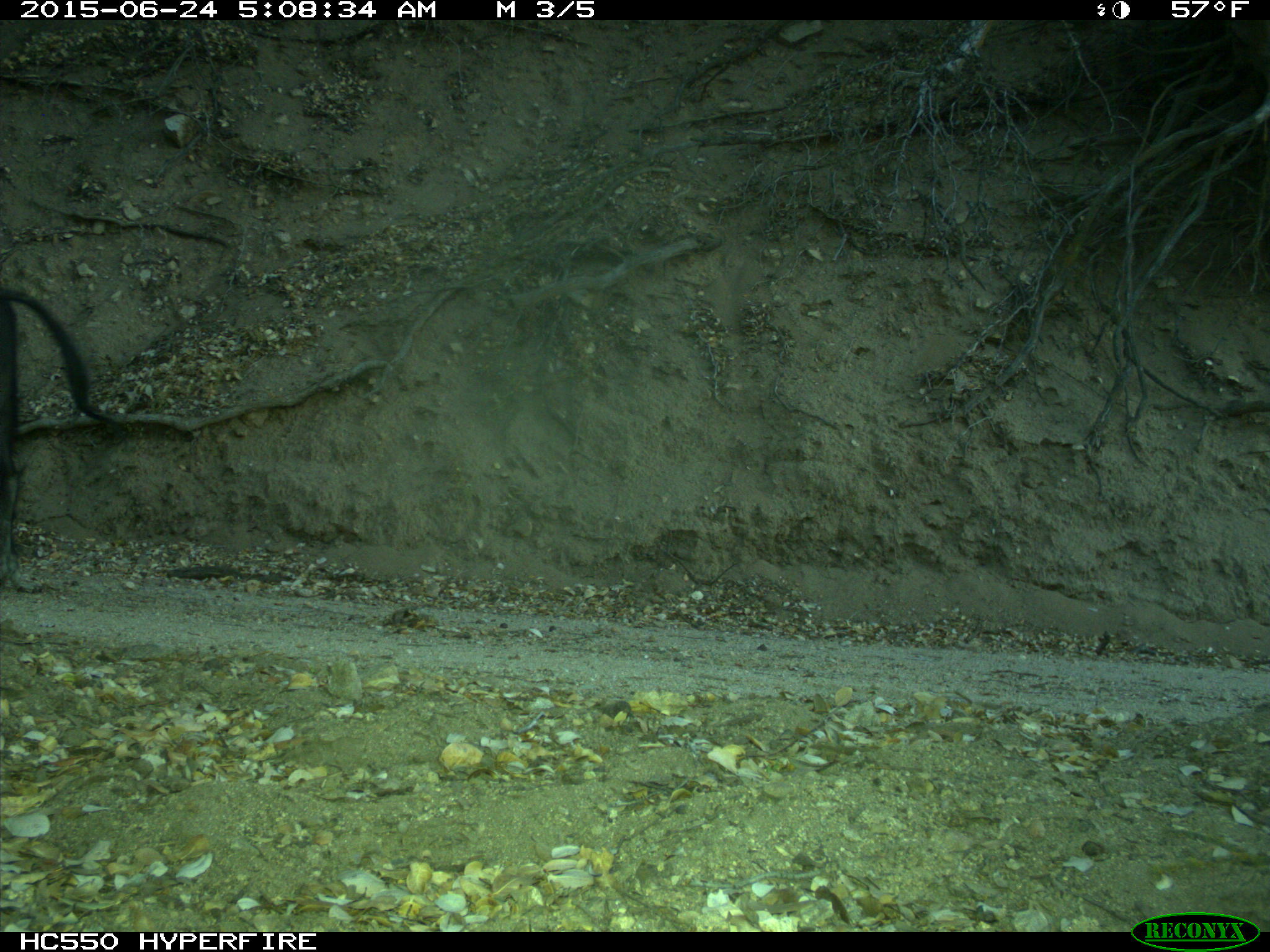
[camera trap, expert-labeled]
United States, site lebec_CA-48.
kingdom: Animalia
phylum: Chordata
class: Mammalia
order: Artiodactyla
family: Suidae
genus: Sus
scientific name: Sus scrofa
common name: wild boar